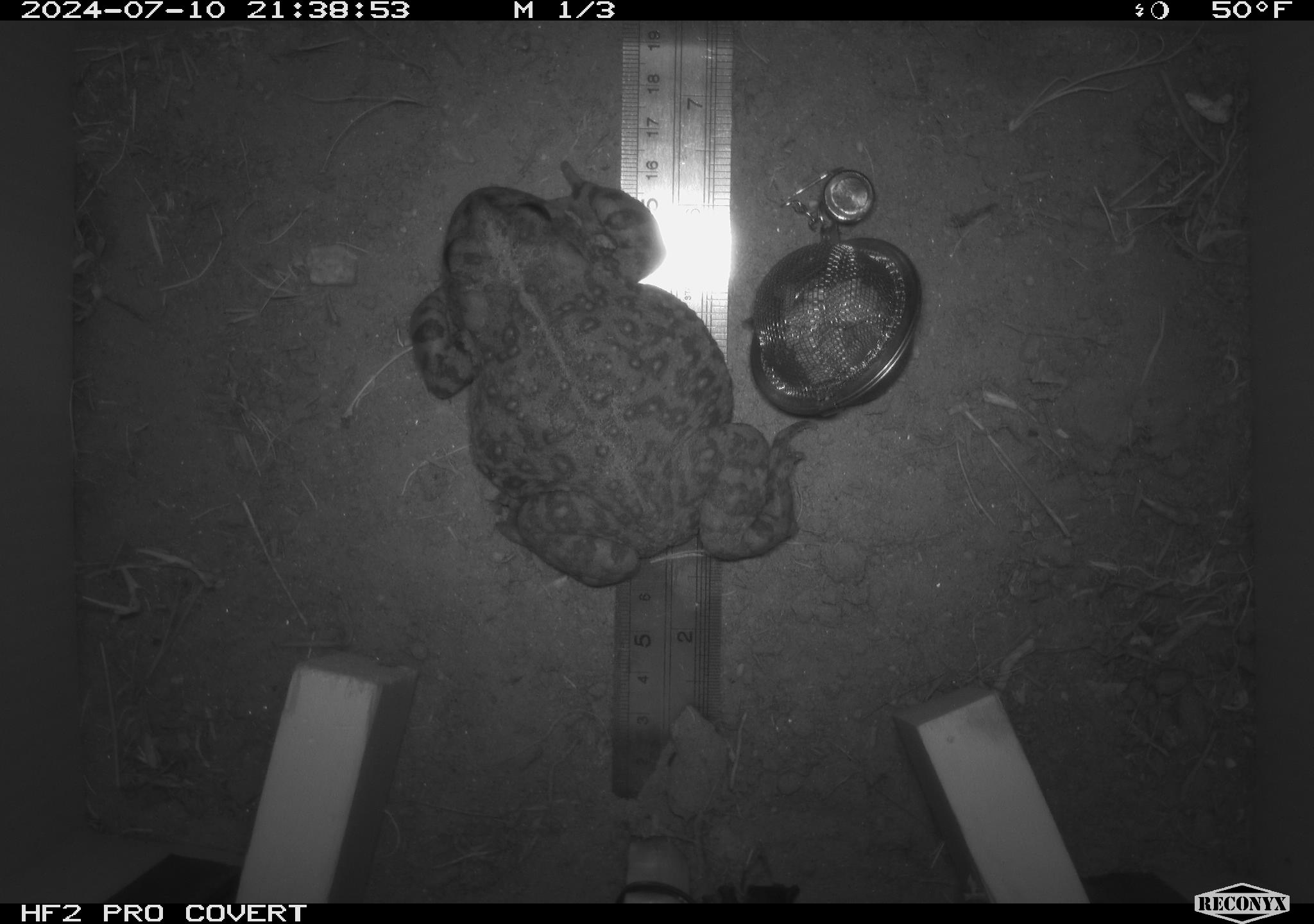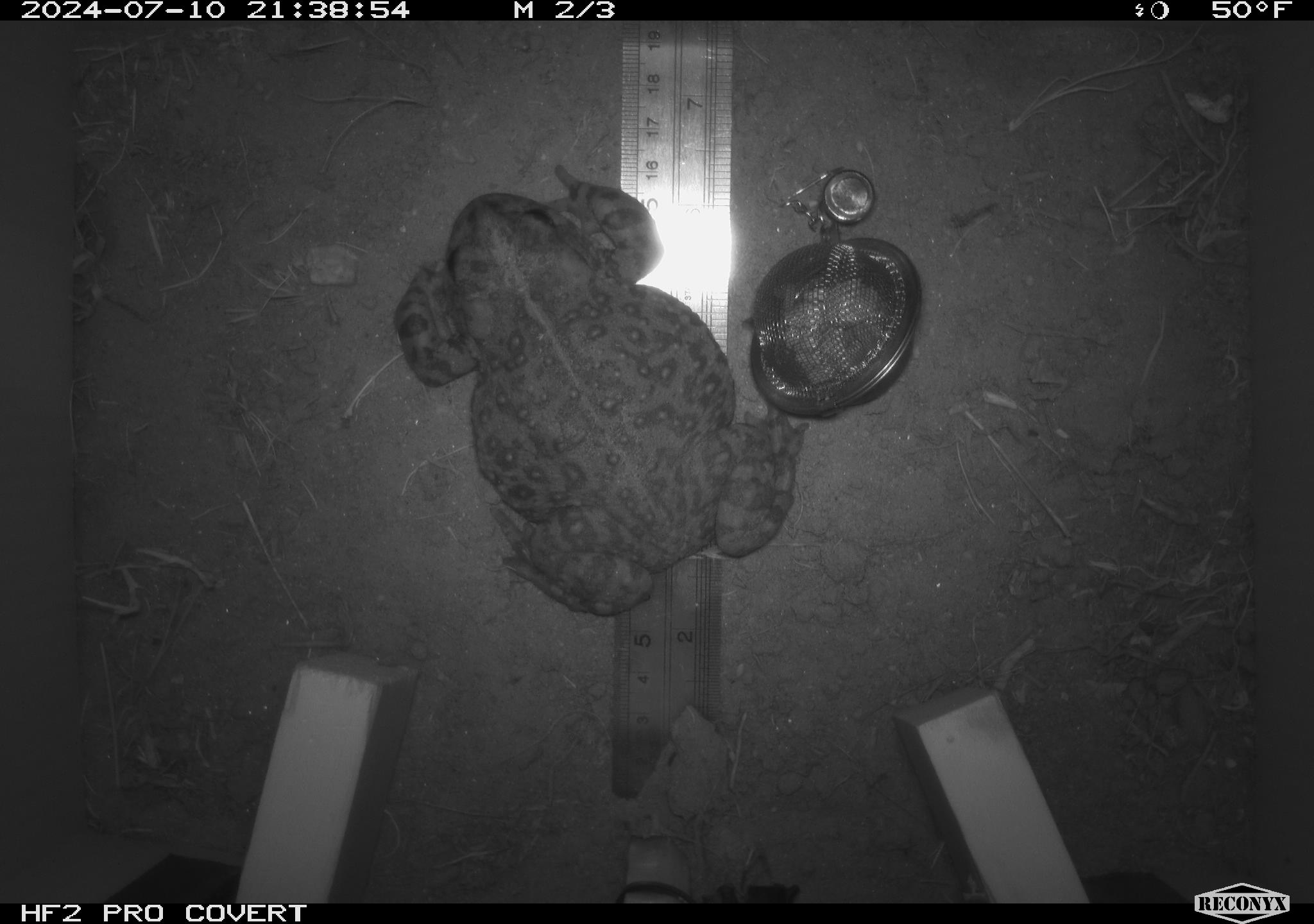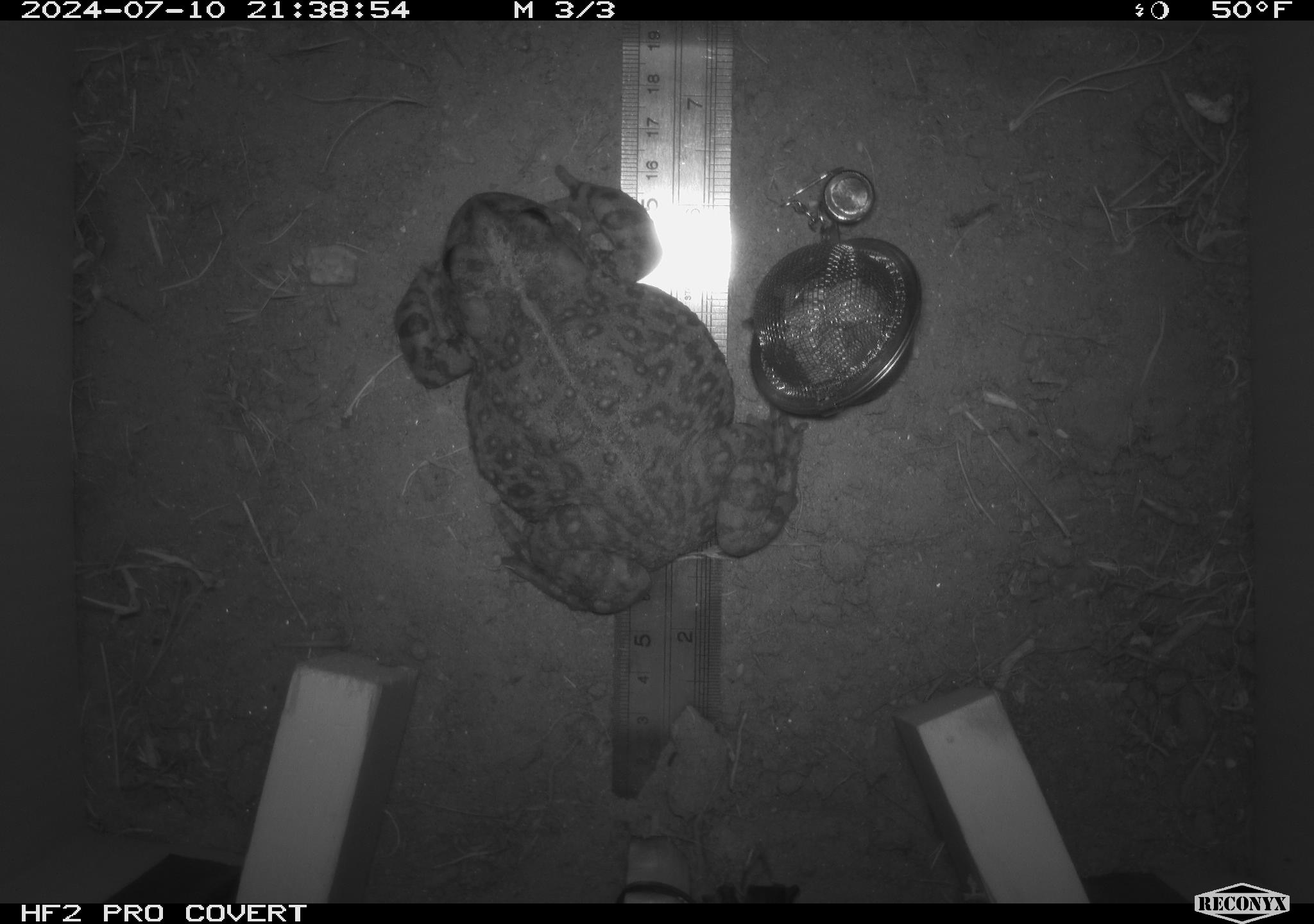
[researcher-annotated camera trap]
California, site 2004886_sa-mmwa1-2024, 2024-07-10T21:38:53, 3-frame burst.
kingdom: Animalia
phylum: Chordata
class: Amphibia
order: Anura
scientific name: Anura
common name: frogs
Frogs (Anura).